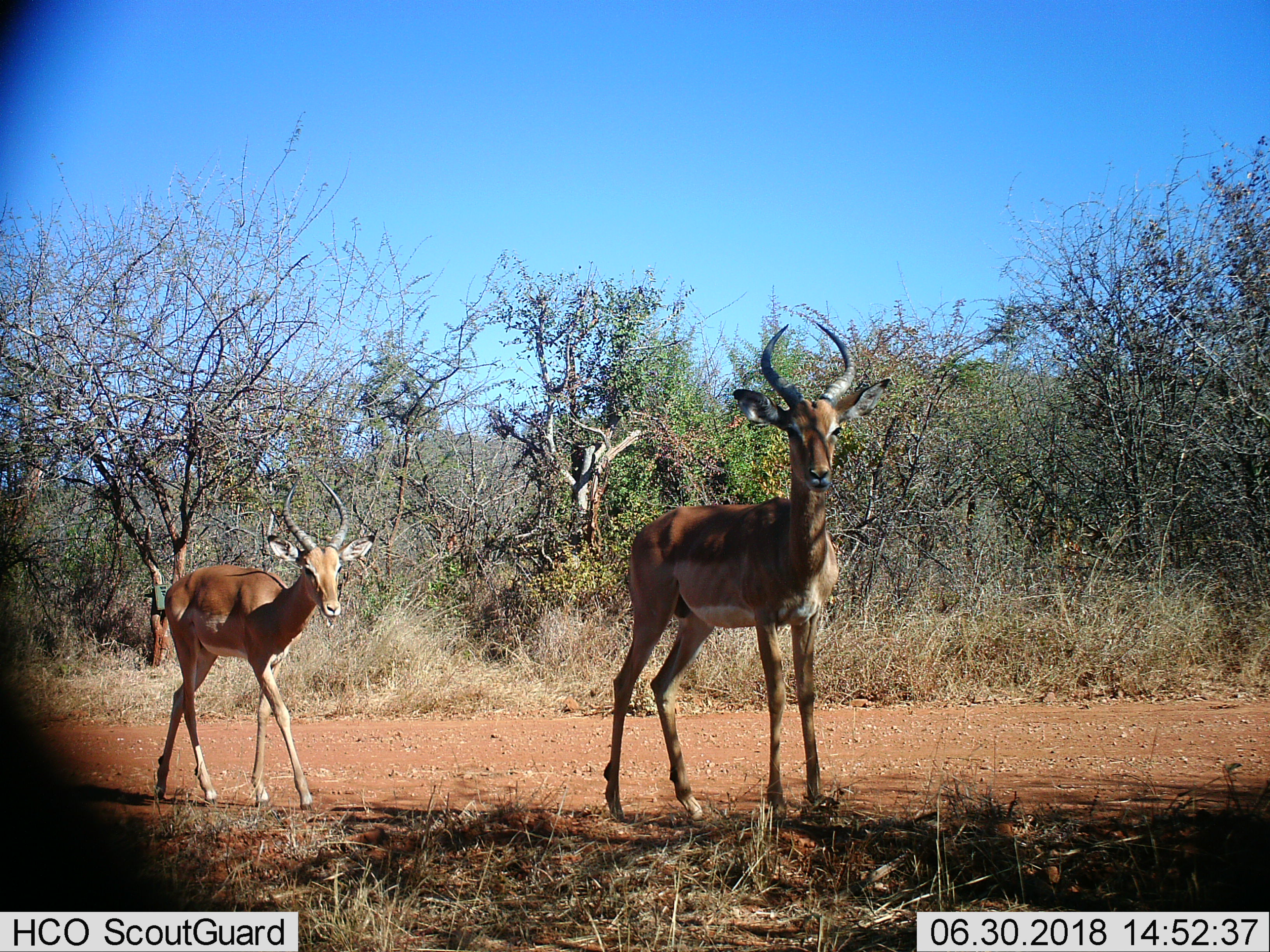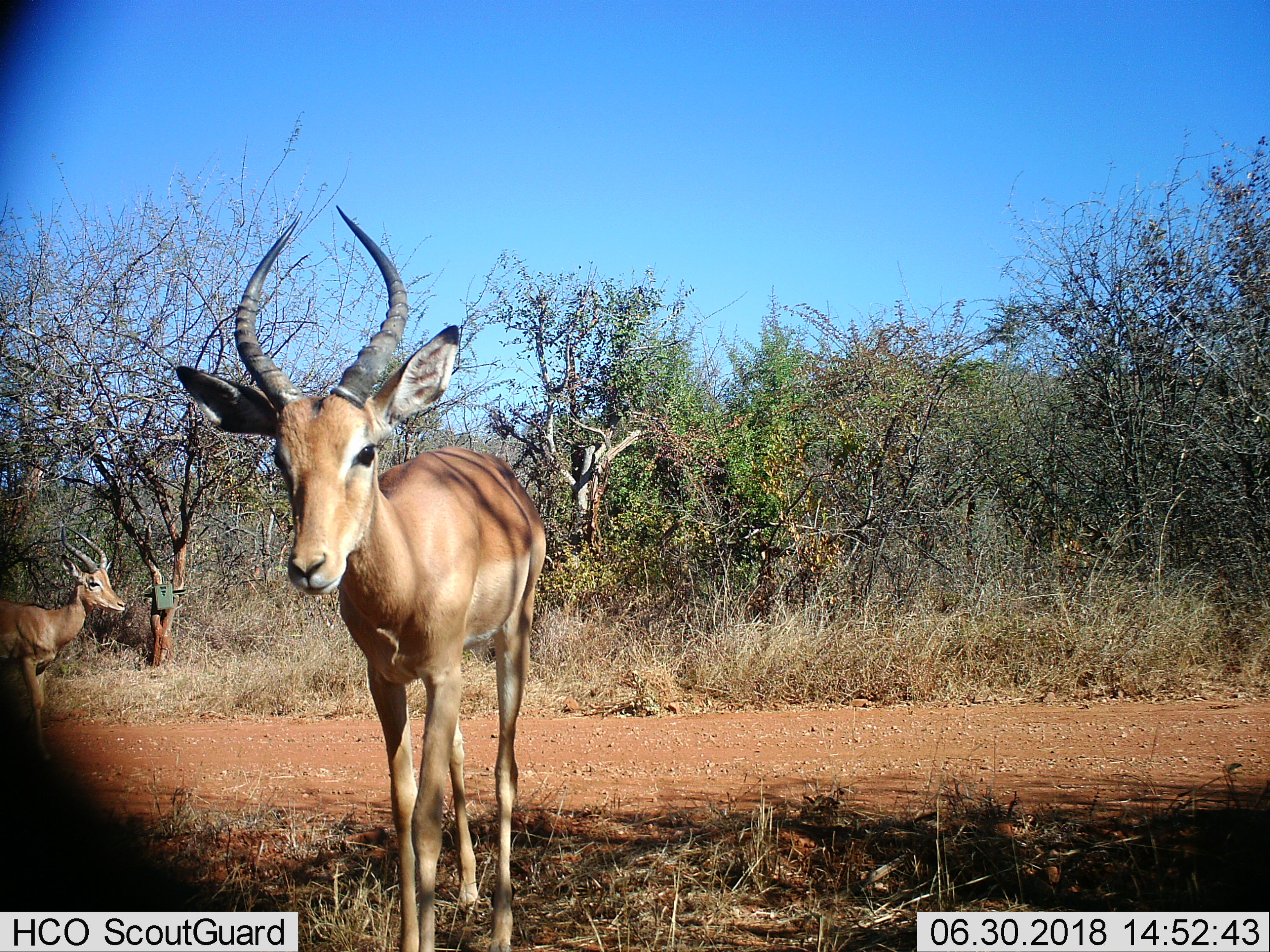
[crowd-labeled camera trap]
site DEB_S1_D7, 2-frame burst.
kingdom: Animalia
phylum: Chordata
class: Mammalia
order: Artiodactyla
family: Bovidae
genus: Aepyceros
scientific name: Aepyceros melampus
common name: impala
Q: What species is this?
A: Impala (Aepyceros melampus).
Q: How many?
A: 2.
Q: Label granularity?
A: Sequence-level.